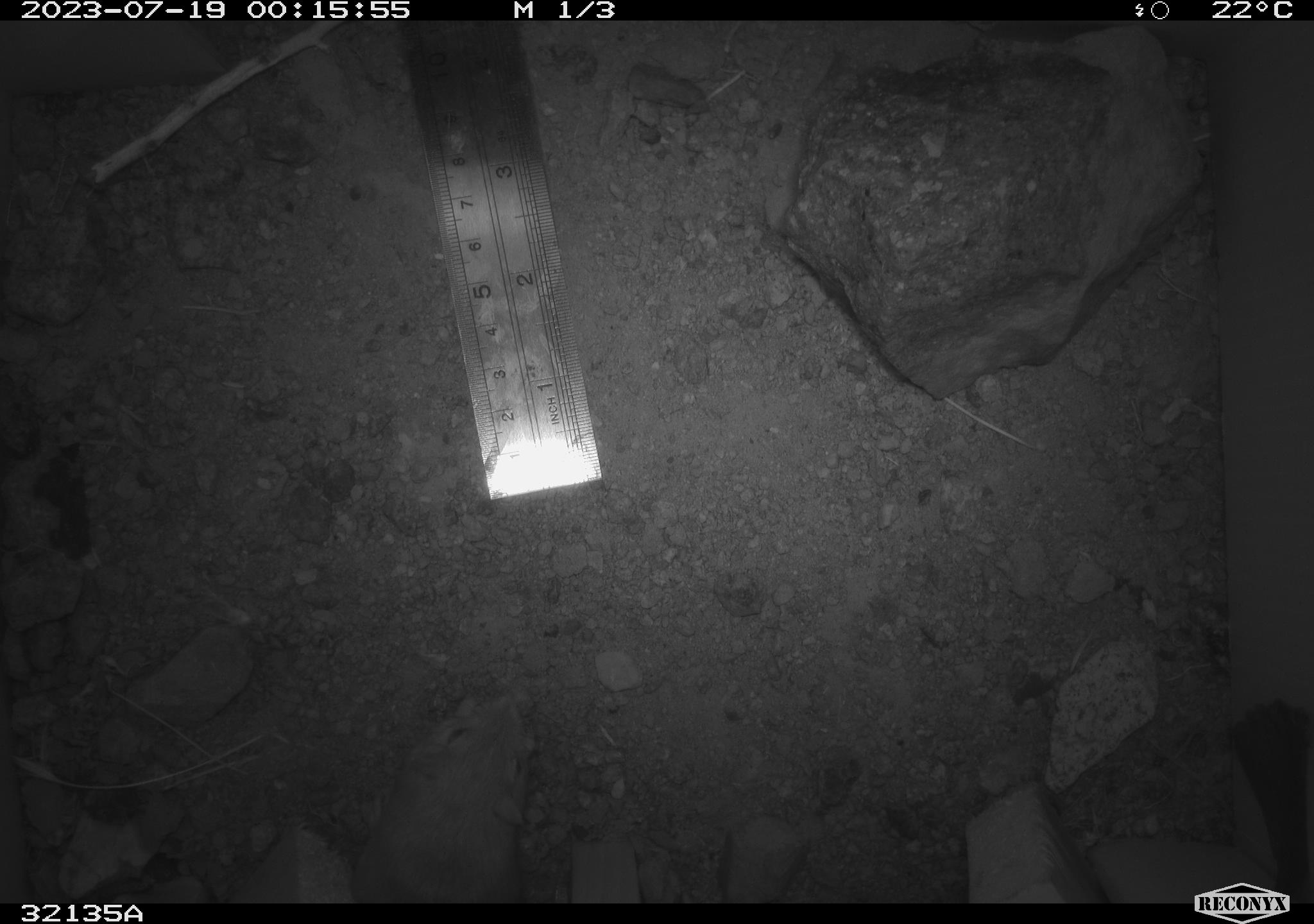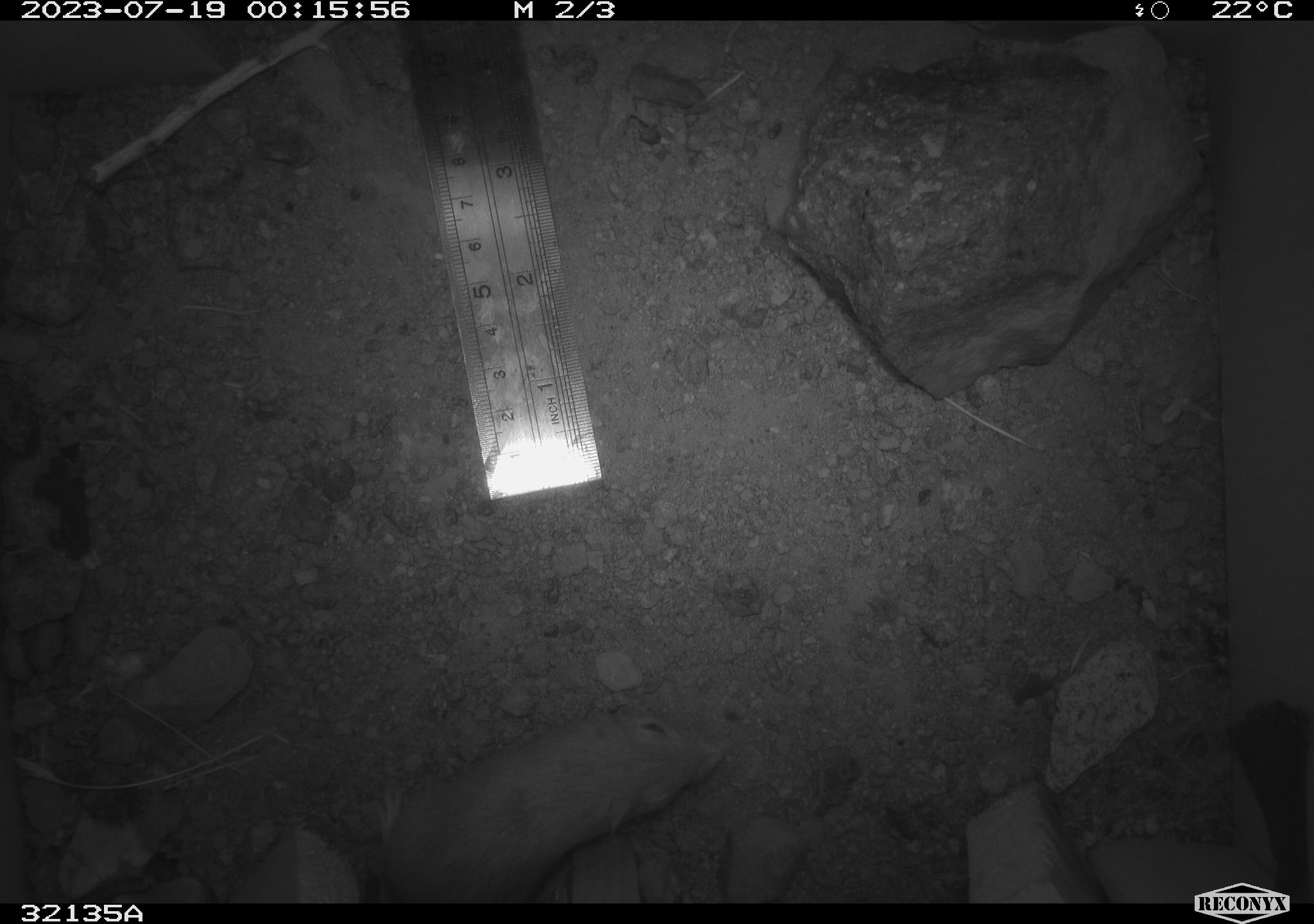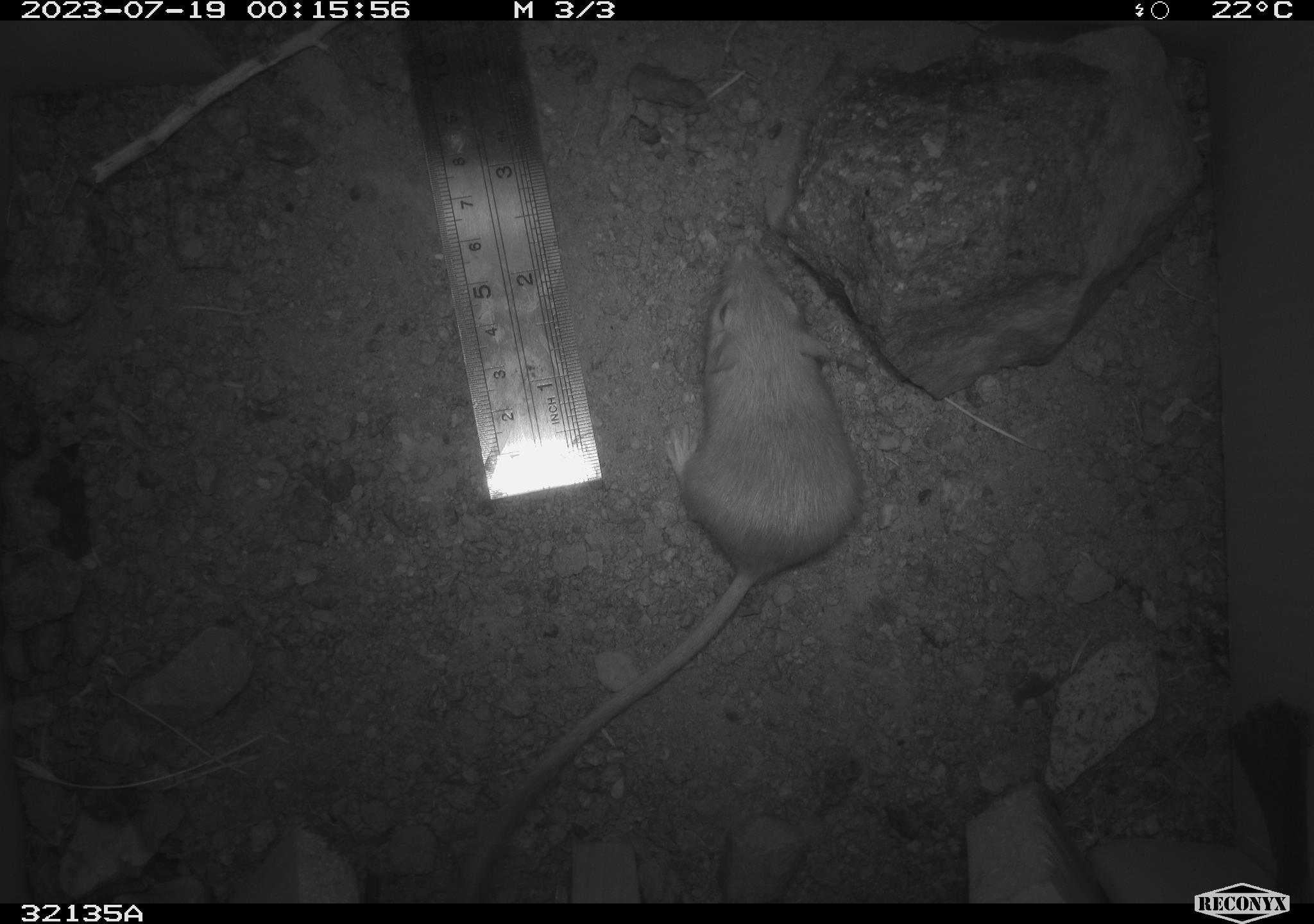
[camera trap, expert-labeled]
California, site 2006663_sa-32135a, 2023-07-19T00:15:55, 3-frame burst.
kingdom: Animalia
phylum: Chordata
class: Mammalia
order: Rodentia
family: Heteromyidae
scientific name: Heteromyidae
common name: kangaroo rats and pocket mice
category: heteromyidae family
Heteromyidae family (kangaroo rats and pocket mice) (Heteromyidae).